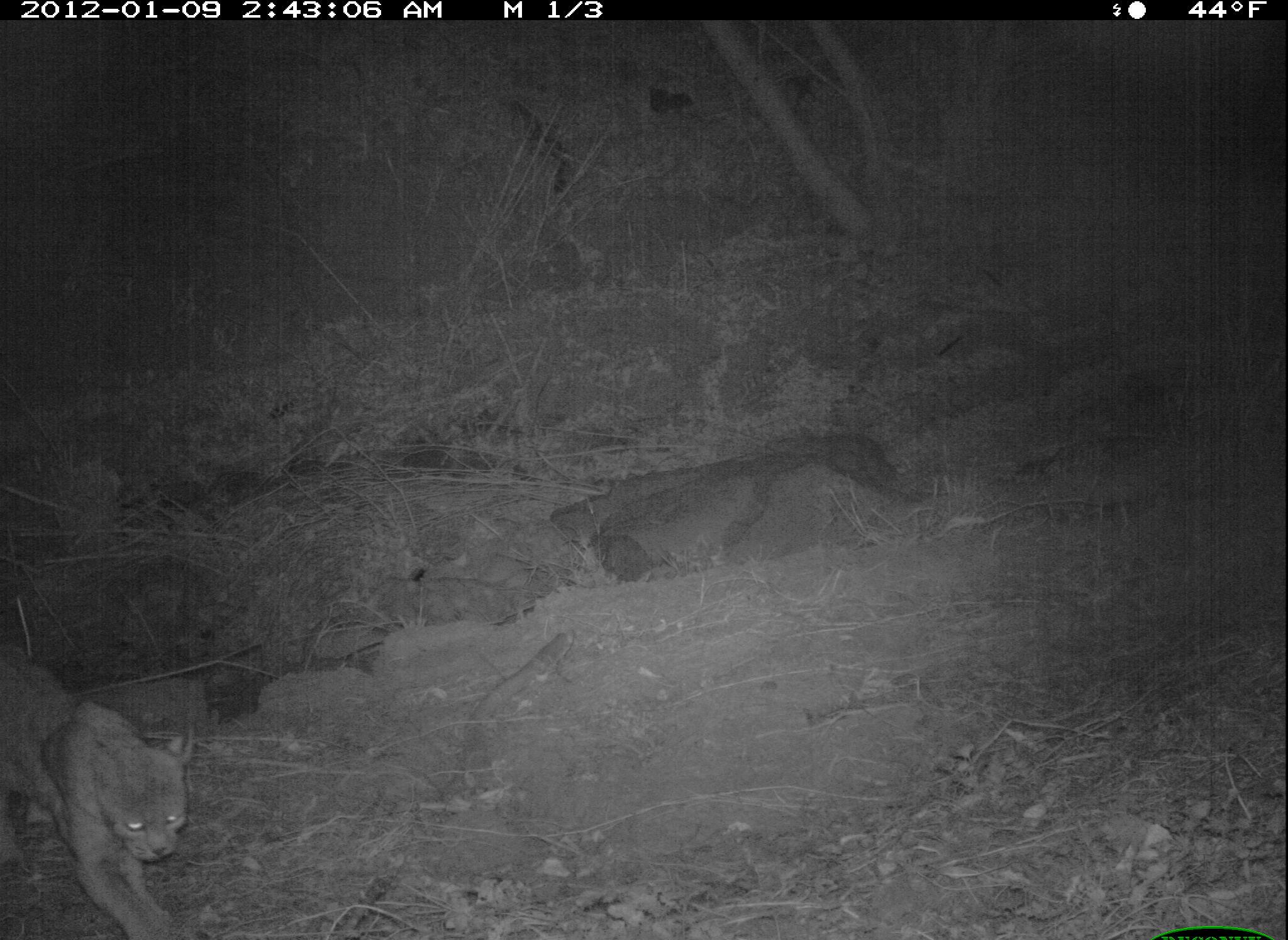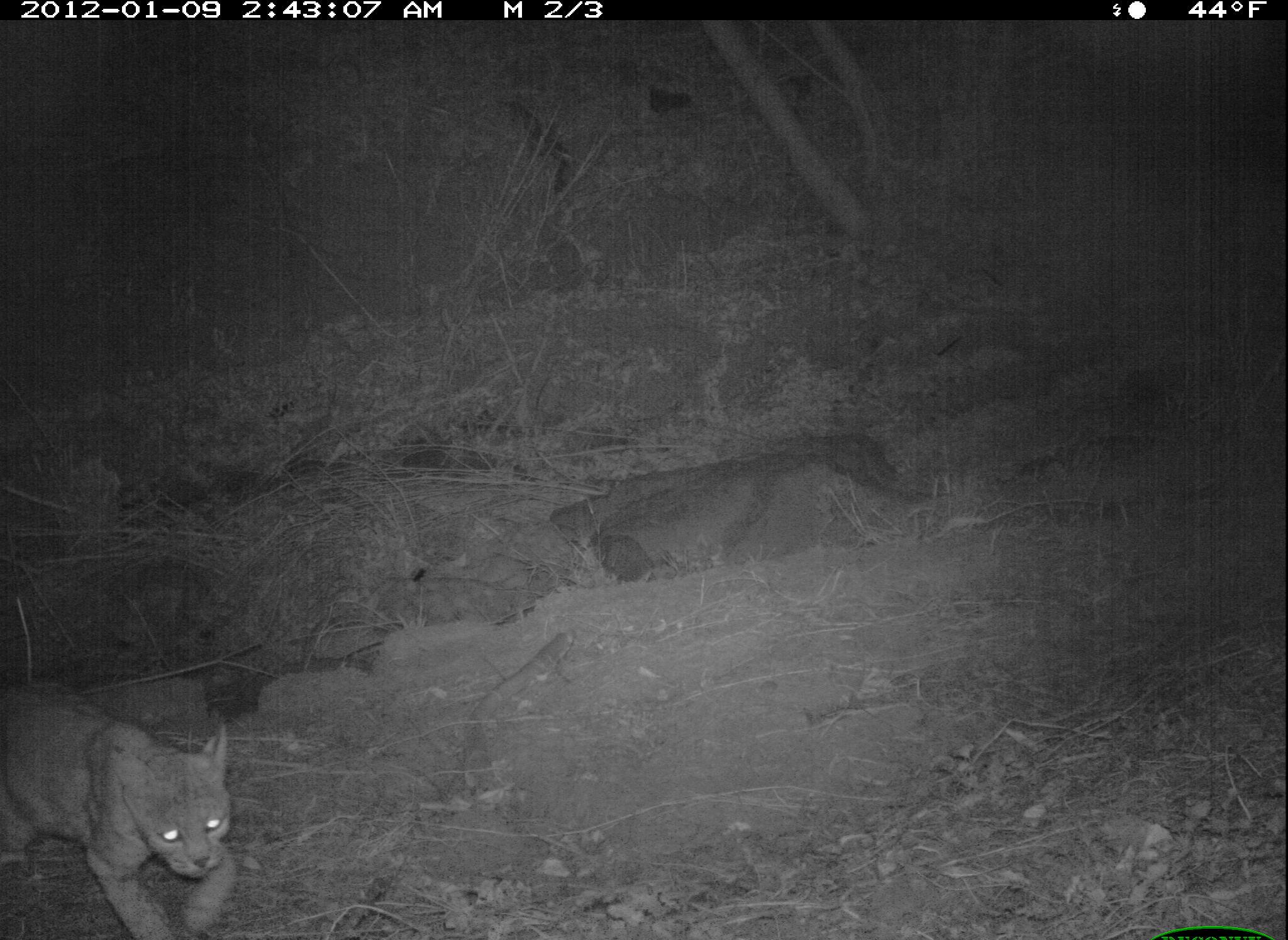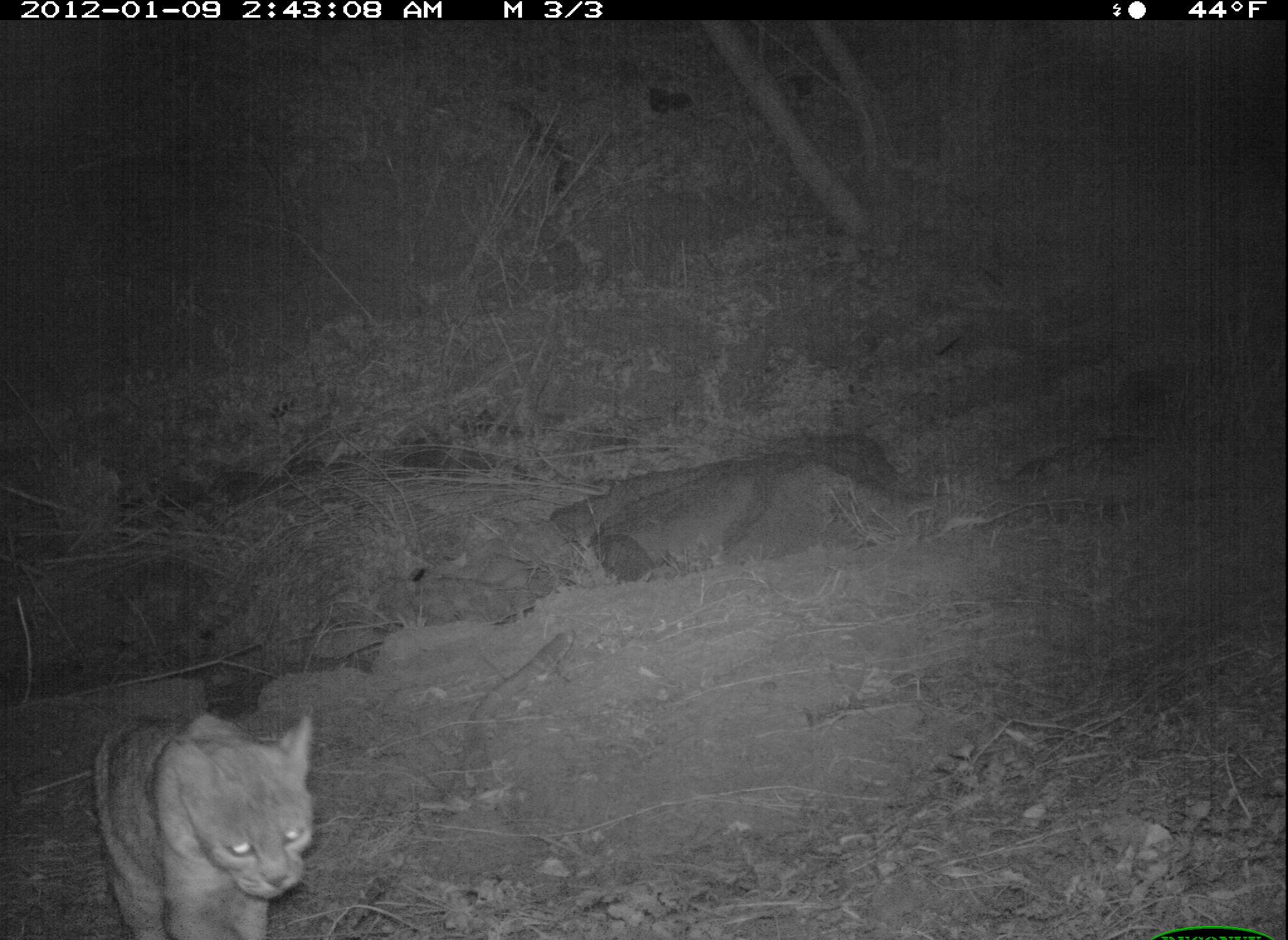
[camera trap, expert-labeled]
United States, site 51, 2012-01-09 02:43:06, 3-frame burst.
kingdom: Animalia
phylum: Chordata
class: Mammalia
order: Carnivora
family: Felidae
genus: Lynx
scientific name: Lynx rufus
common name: bobcat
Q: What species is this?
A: Bobcat (Lynx rufus).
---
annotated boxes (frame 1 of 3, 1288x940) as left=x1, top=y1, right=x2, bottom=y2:
bobcat: left=3, top=633, right=232, bottom=940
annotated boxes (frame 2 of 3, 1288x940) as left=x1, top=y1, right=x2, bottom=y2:
bobcat: left=11, top=654, right=259, bottom=937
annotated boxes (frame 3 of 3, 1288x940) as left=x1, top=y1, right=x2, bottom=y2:
bobcat: left=82, top=693, right=330, bottom=940